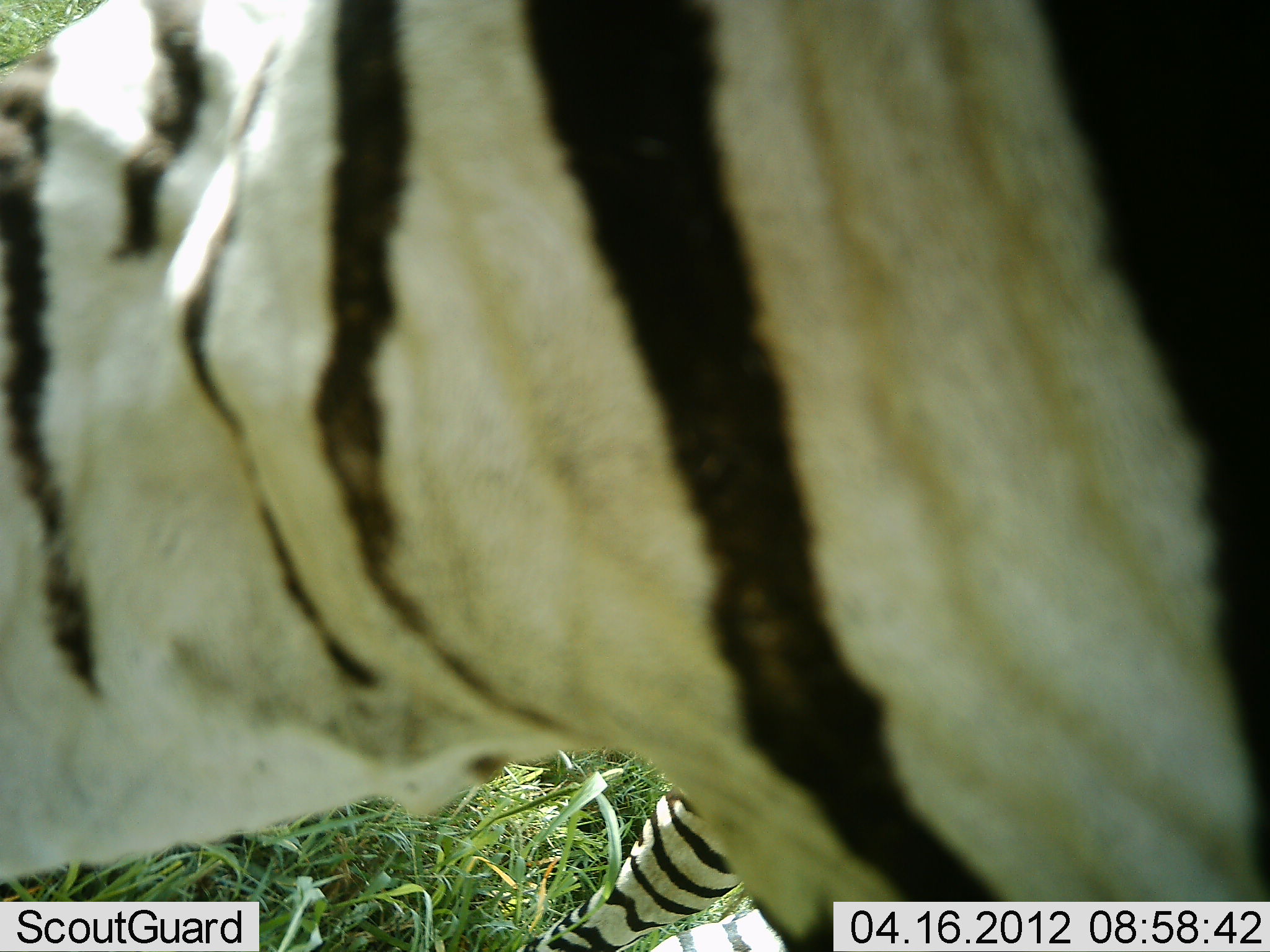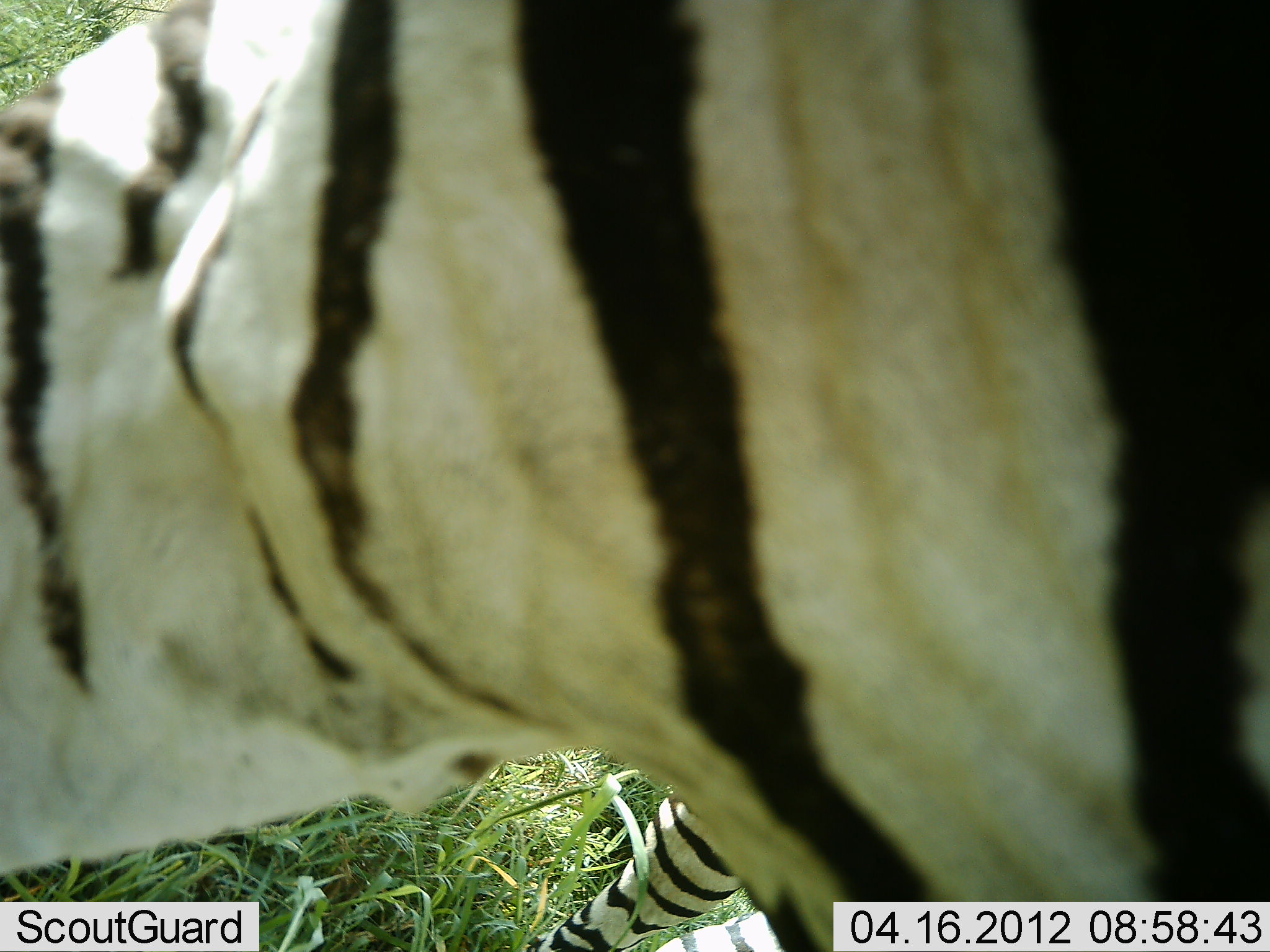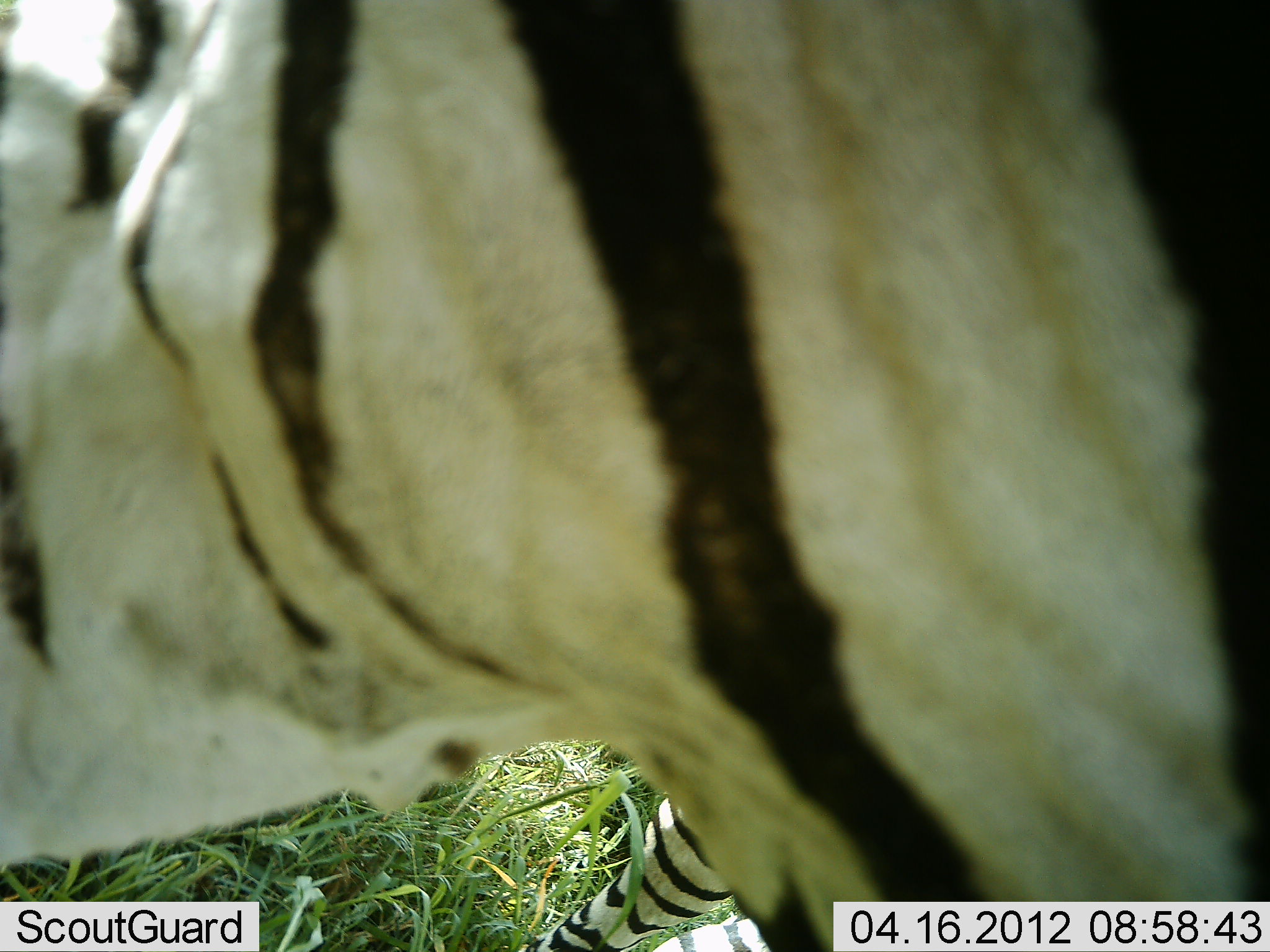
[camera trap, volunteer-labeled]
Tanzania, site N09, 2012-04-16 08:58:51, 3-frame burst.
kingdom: Animalia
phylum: Chordata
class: Mammalia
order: Perissodactyla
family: Equidae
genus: Equus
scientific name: Equus quagga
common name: plains zebra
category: zebra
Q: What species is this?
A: Zebra (plains zebra) (Equus quagga).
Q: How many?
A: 1.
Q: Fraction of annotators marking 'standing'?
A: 71%.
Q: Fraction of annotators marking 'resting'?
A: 0%.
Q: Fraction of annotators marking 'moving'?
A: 18%.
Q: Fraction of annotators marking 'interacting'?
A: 0%.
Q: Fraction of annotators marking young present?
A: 0%.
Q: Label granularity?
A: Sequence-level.